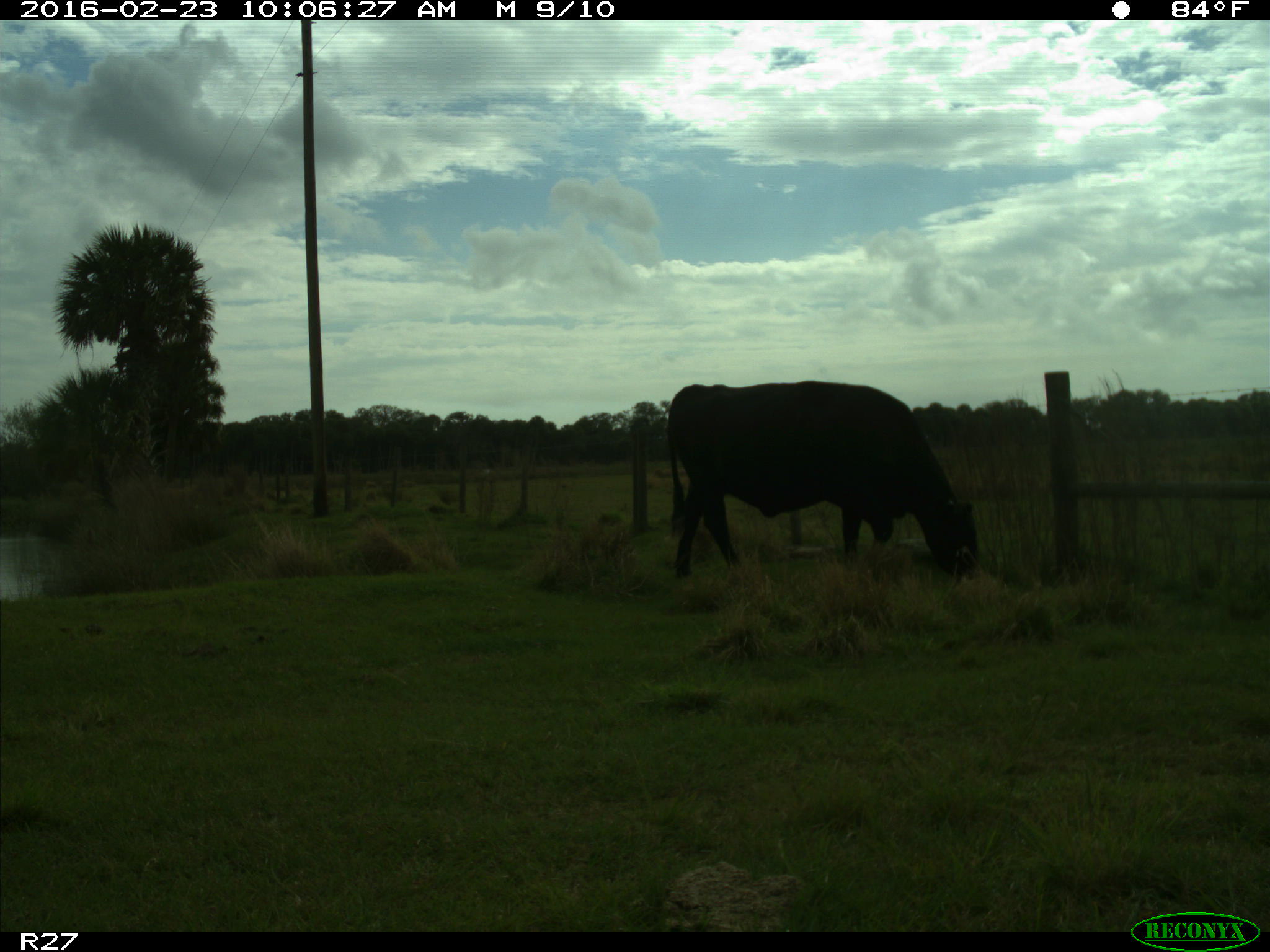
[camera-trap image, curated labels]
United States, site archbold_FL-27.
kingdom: Animalia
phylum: Chordata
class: Mammalia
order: Artiodactyla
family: Bovidae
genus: Bos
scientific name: Bos taurus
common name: domestic cow